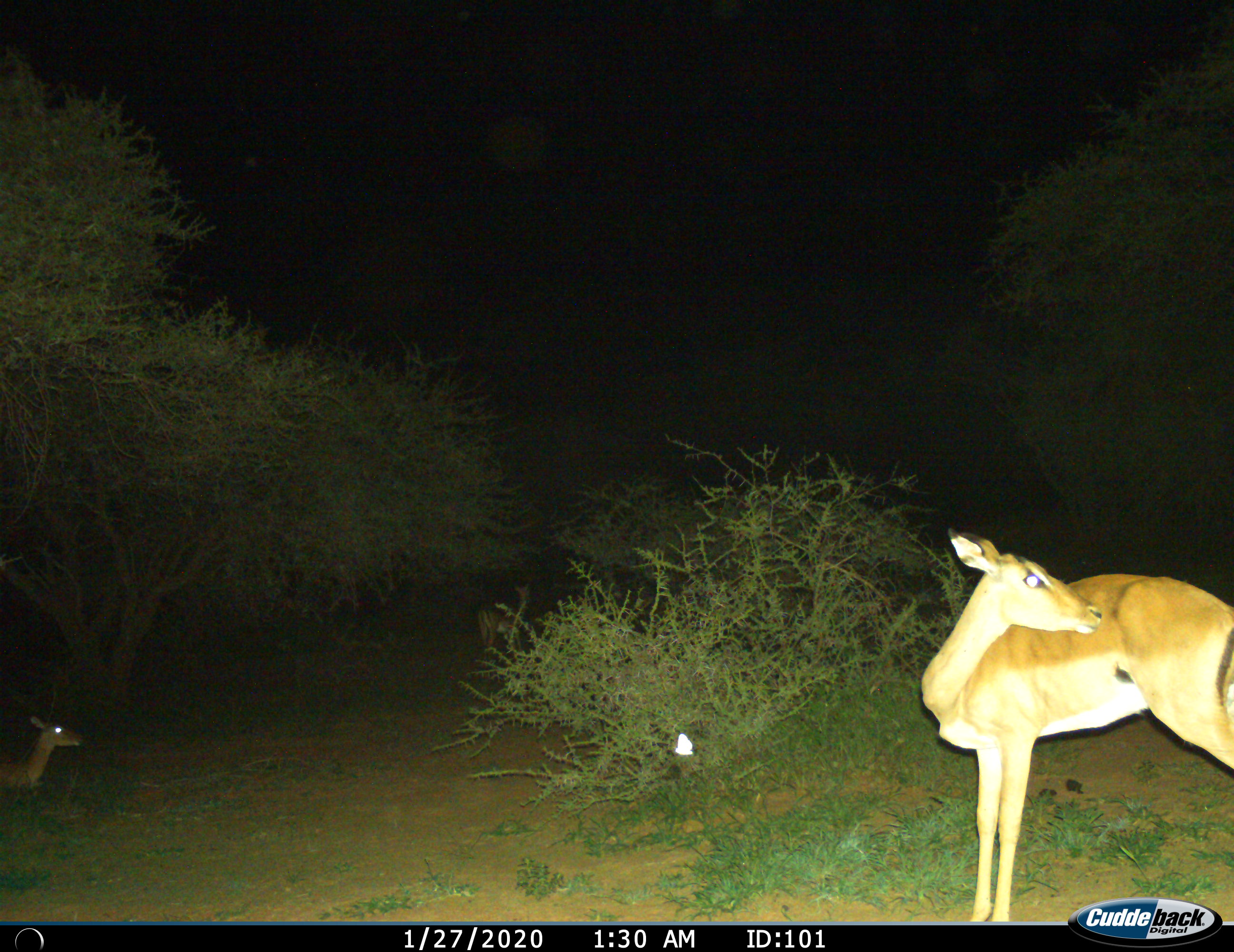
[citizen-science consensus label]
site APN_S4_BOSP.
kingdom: Animalia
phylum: Chordata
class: Mammalia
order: Artiodactyla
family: Bovidae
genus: Aepyceros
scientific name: Aepyceros melampus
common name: impala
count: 2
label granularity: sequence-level